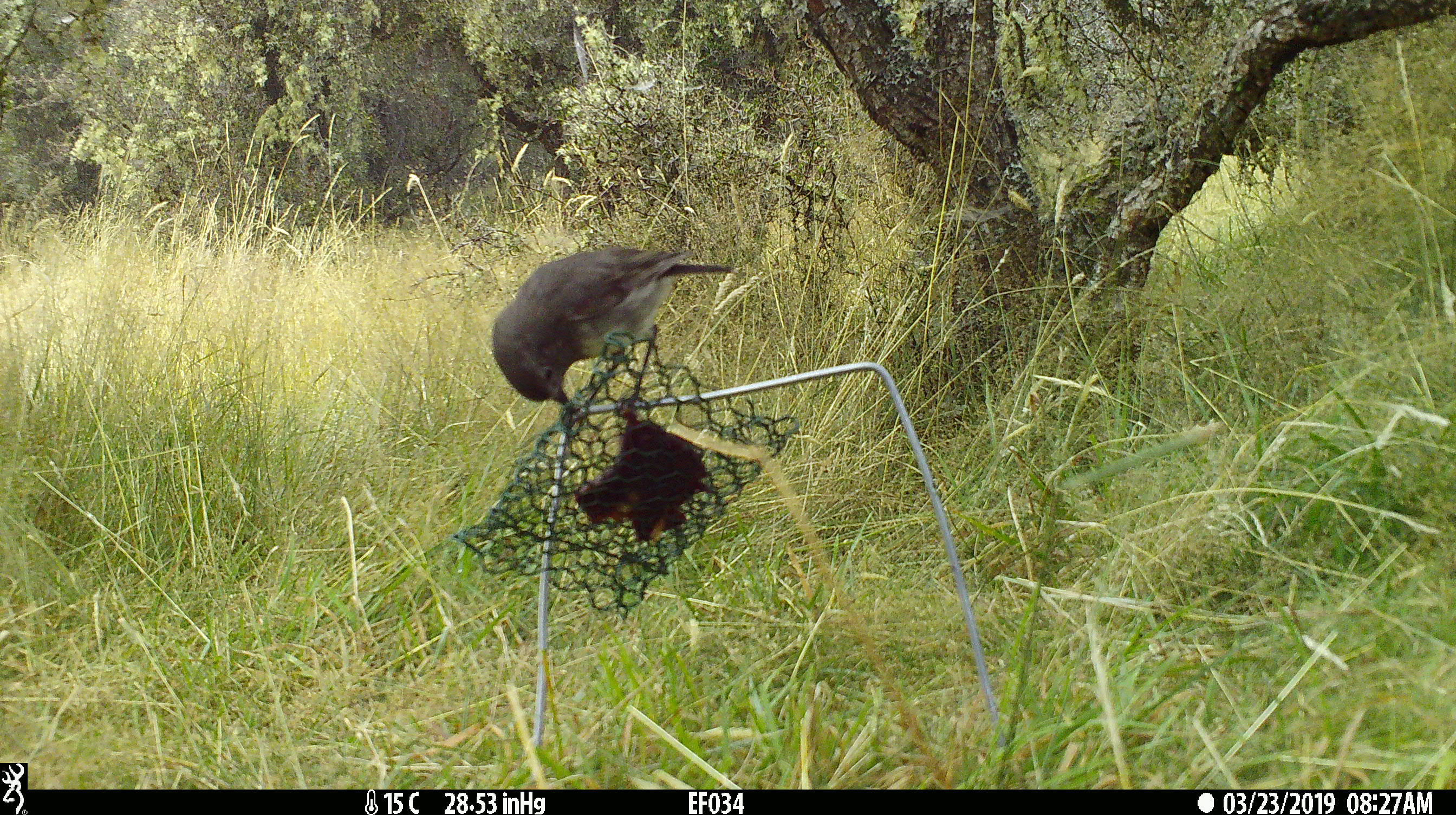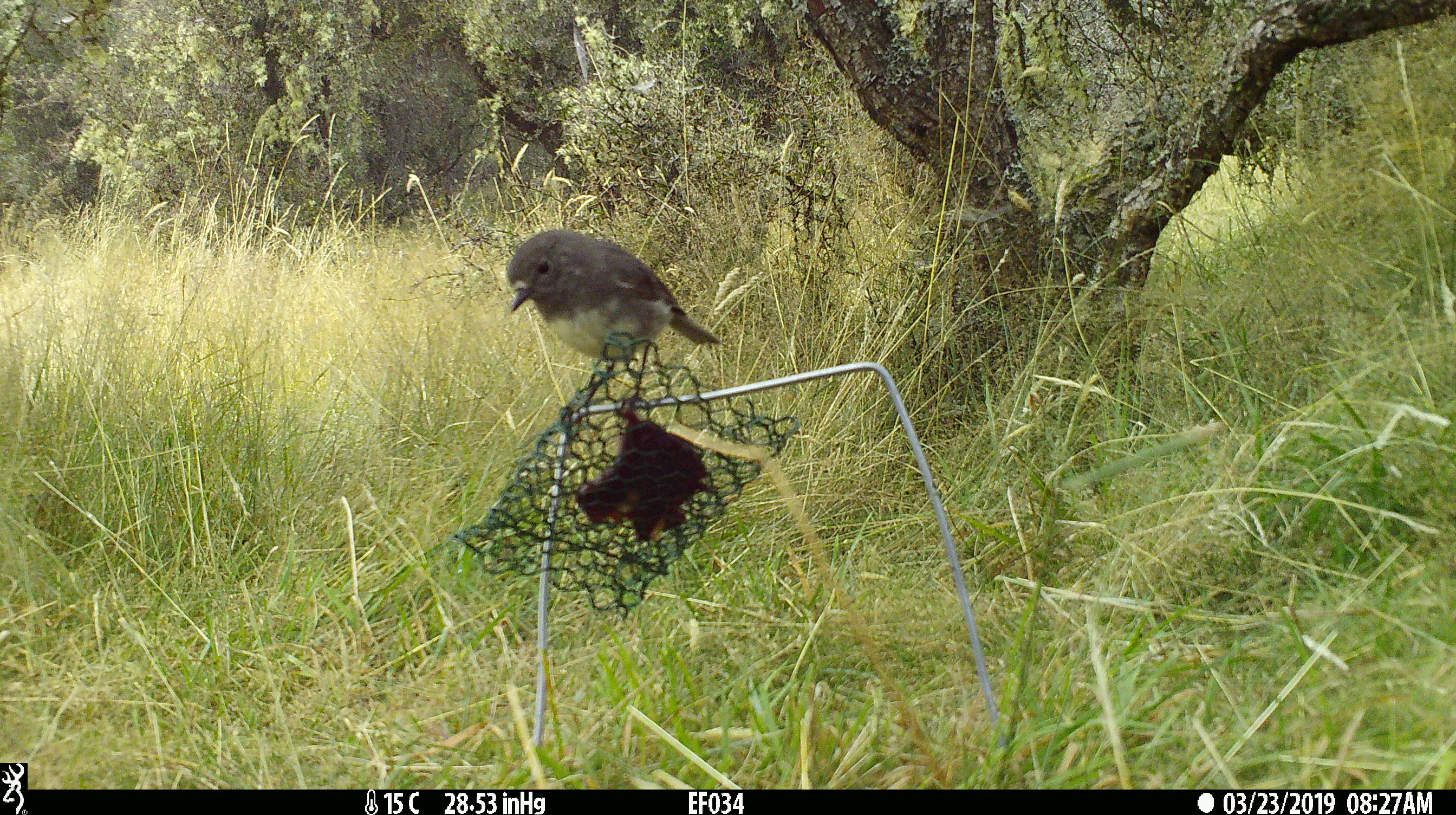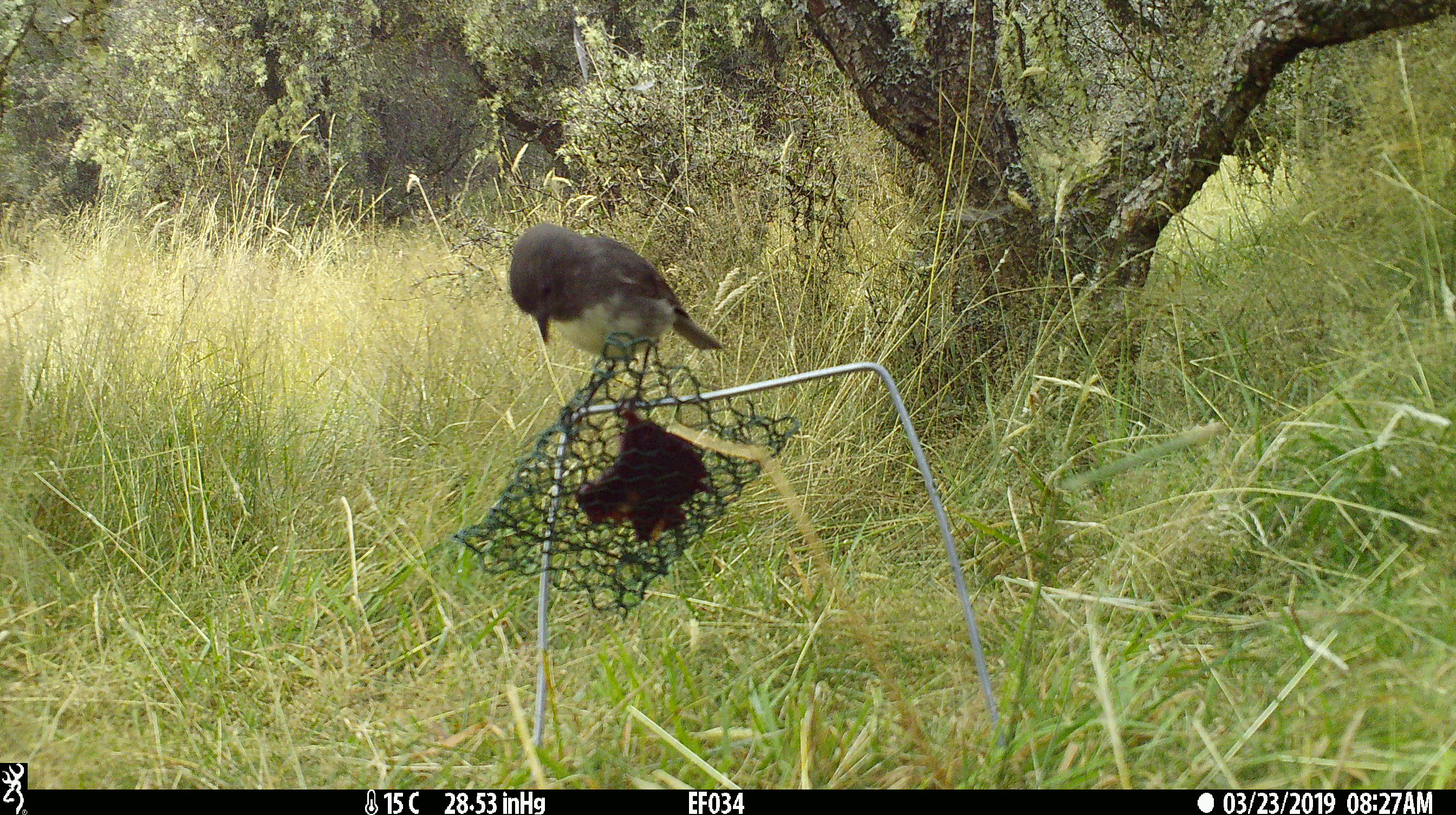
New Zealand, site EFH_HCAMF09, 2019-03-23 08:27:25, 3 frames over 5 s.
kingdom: Animalia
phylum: Chordata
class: Aves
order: Passeriformes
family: Petroicidae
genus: Petroica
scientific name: Petroica australis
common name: new zealand robin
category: robin